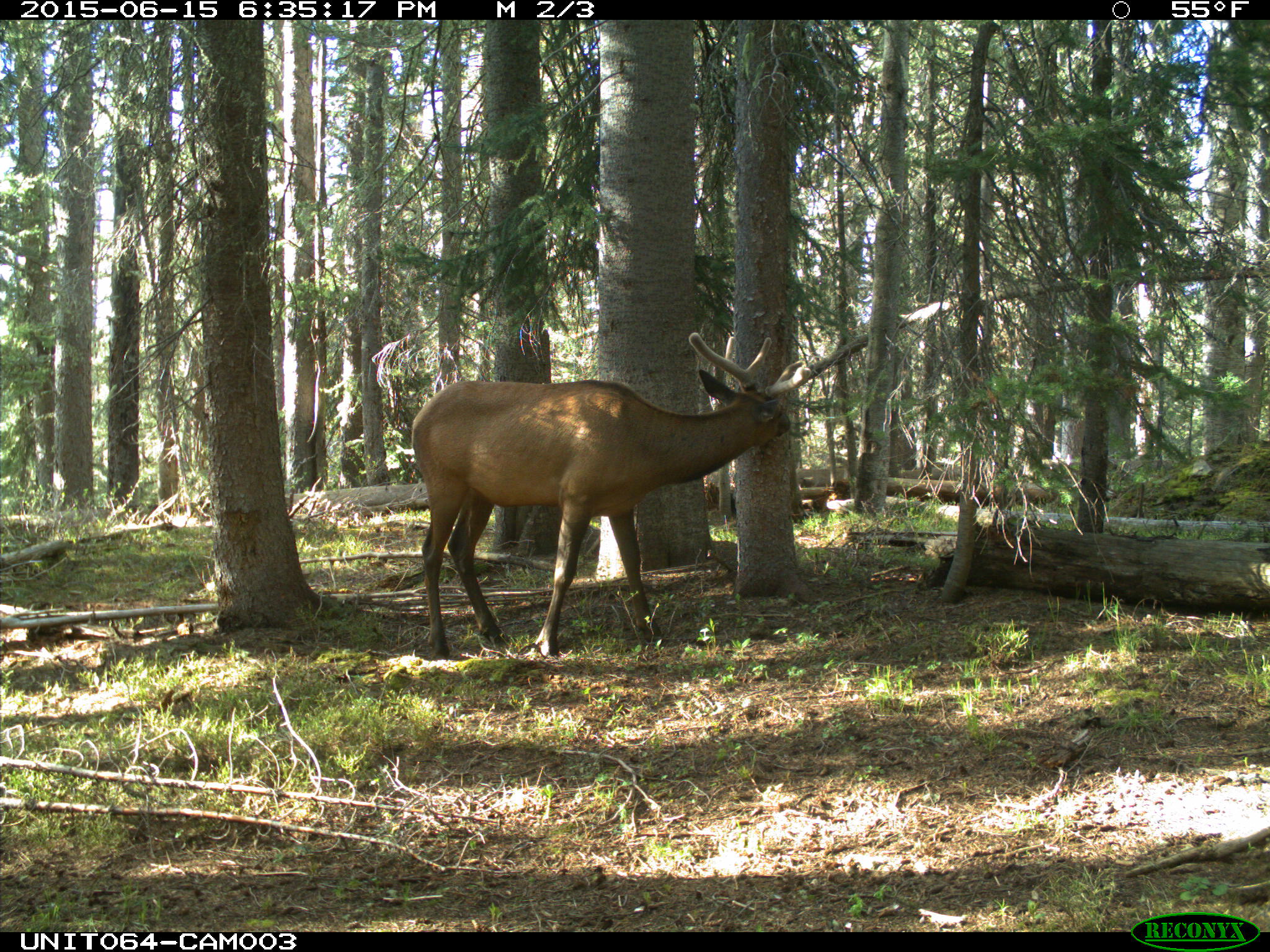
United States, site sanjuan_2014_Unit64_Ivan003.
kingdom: Animalia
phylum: Chordata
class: Mammalia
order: Artiodactyla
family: Cervidae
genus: Cervus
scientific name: Cervus elaphus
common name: red deer